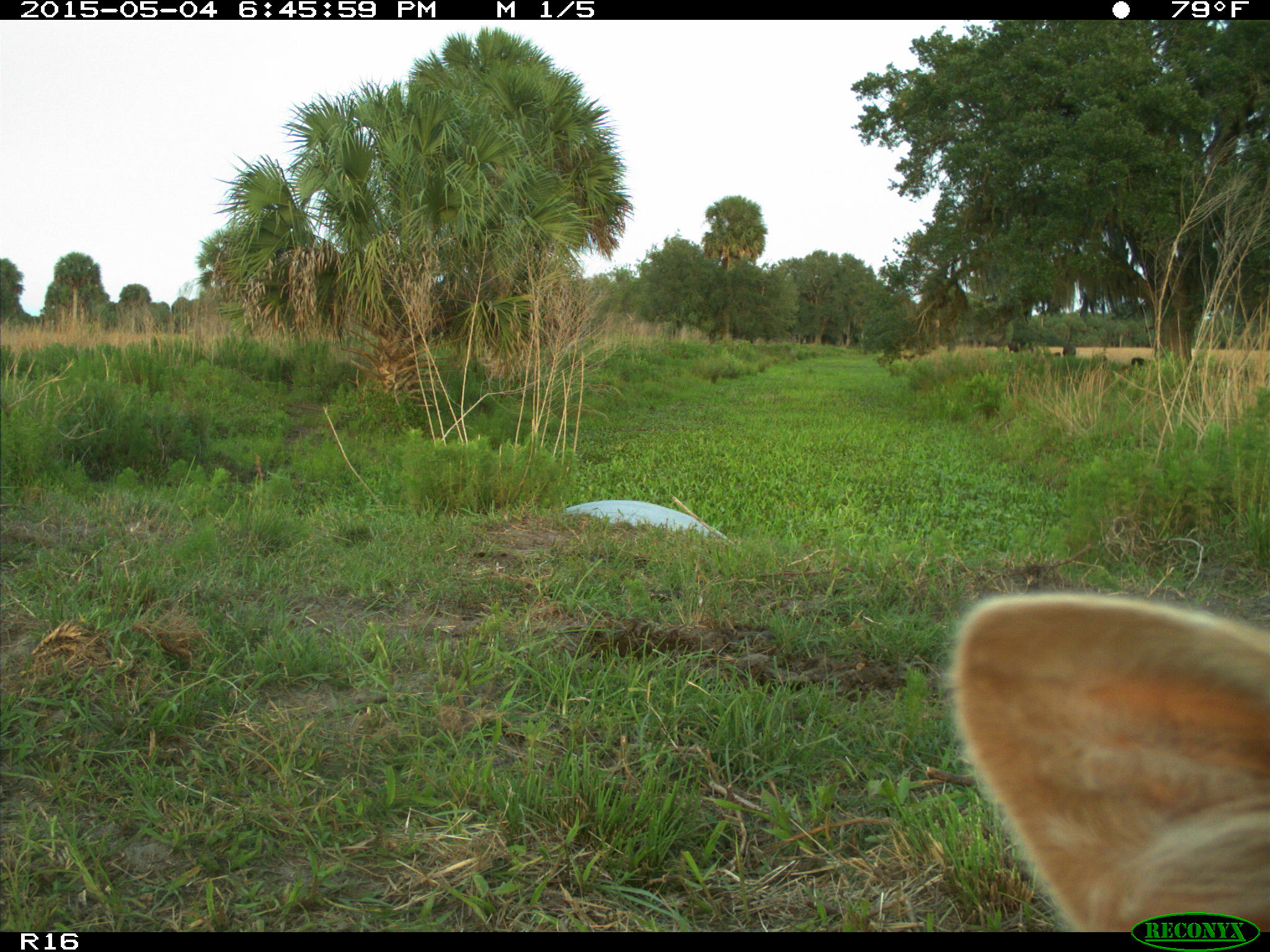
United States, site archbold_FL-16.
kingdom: Animalia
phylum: Chordata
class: Mammalia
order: Artiodactyla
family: Bovidae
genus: Bos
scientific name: Bos taurus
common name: domestic cow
Bos taurus (domestic cow).